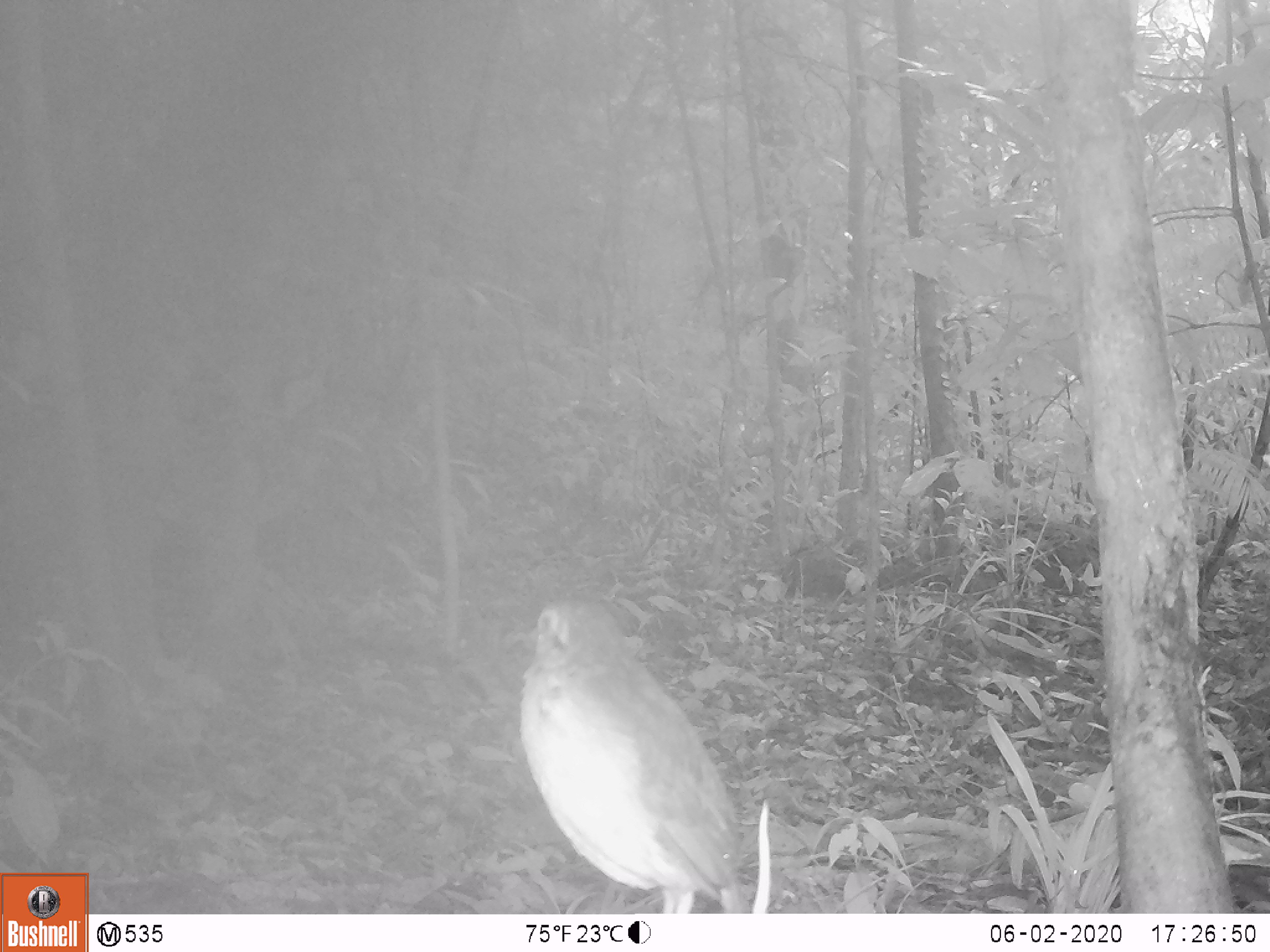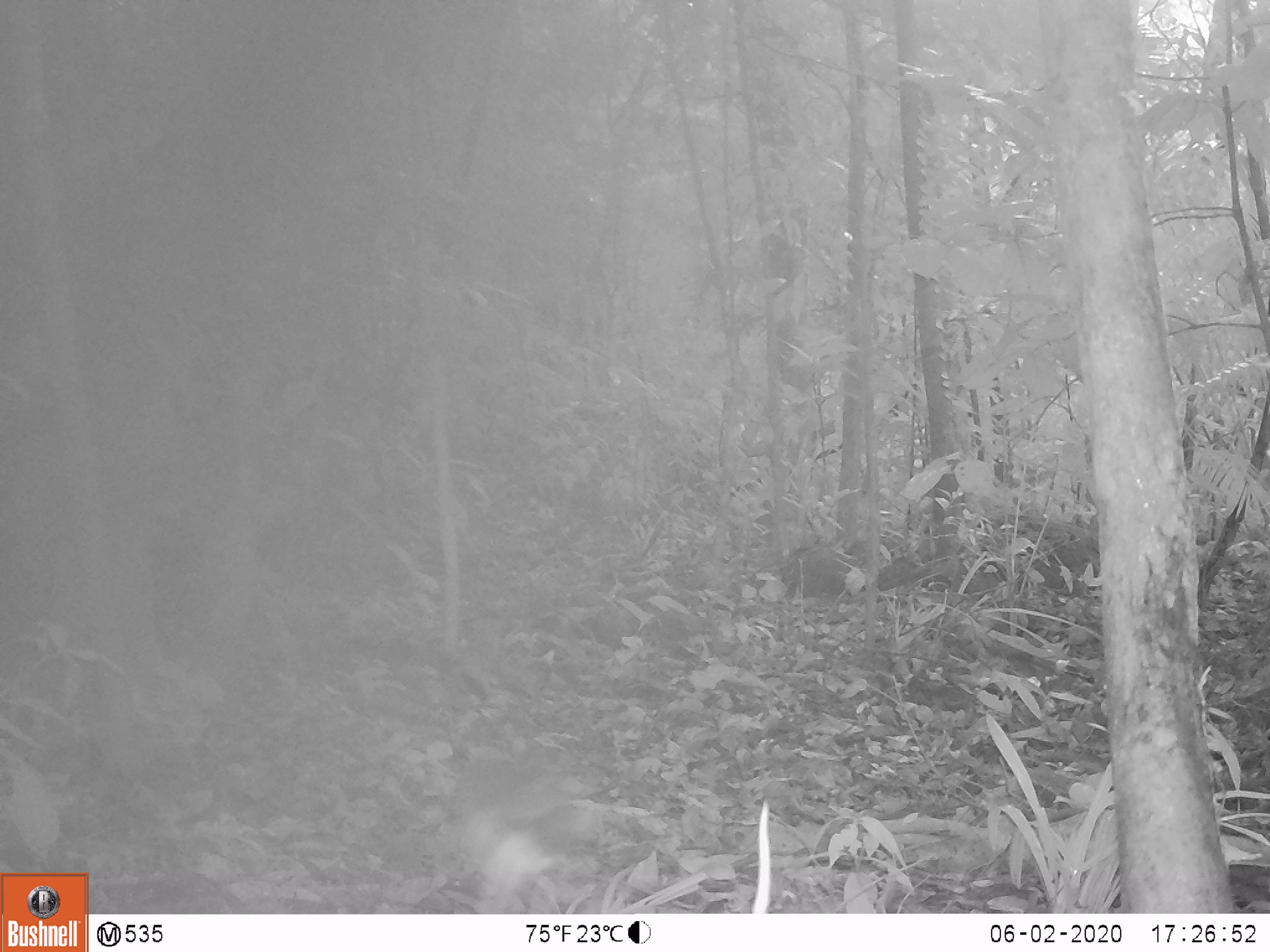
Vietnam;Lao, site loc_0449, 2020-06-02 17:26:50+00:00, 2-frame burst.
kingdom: Animalia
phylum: Chordata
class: Aves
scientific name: Aves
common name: bird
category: unidentified bird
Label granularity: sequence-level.